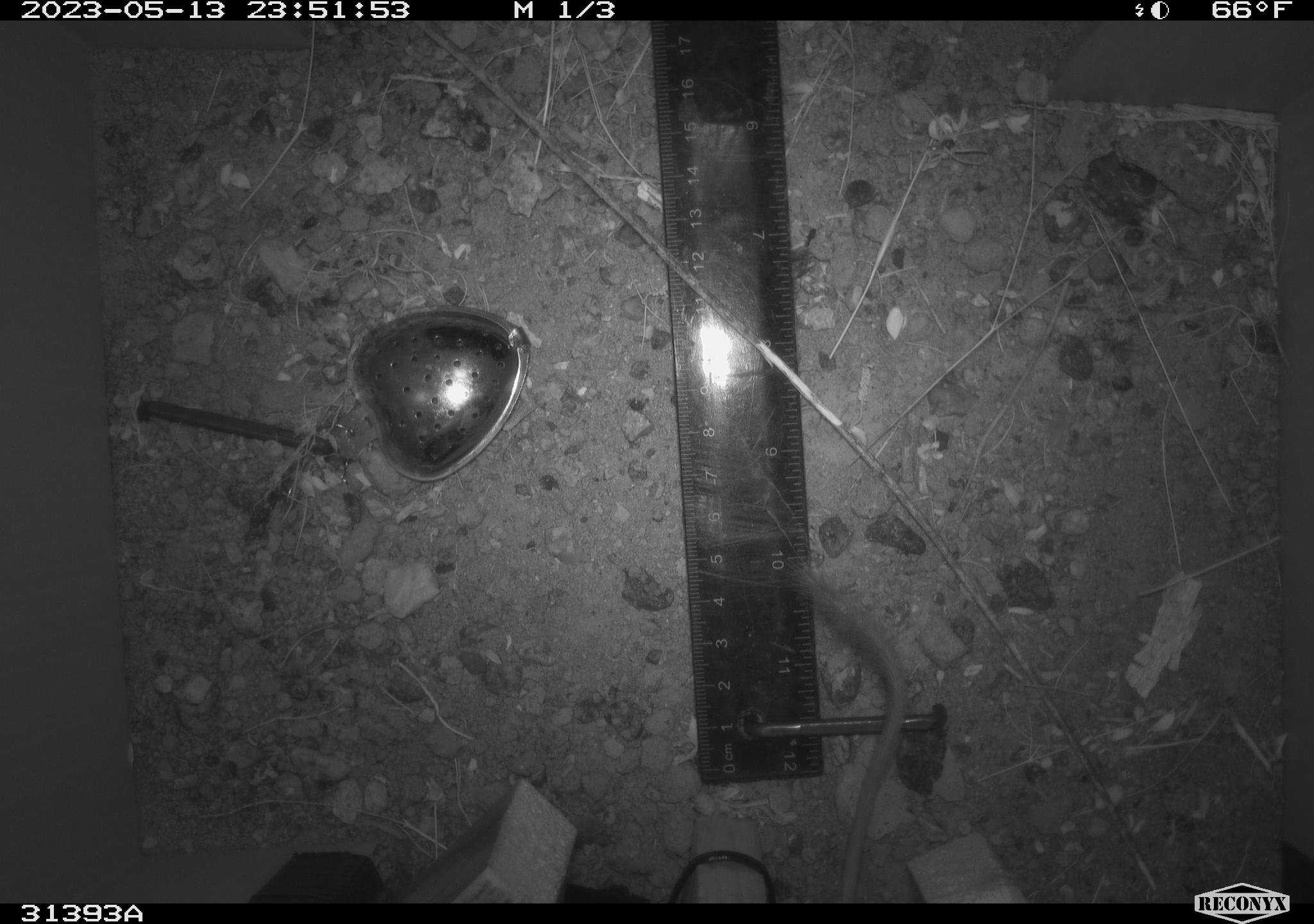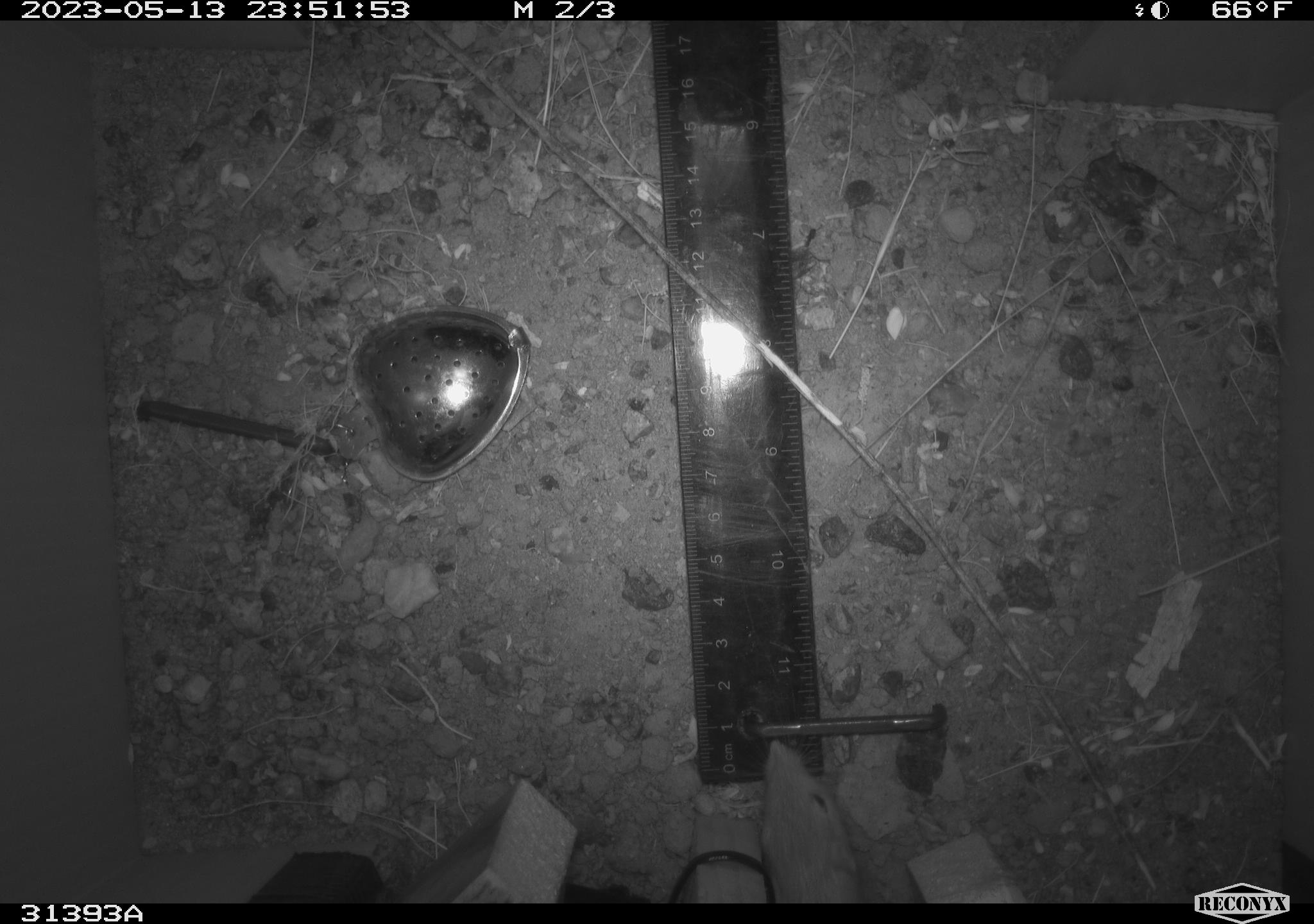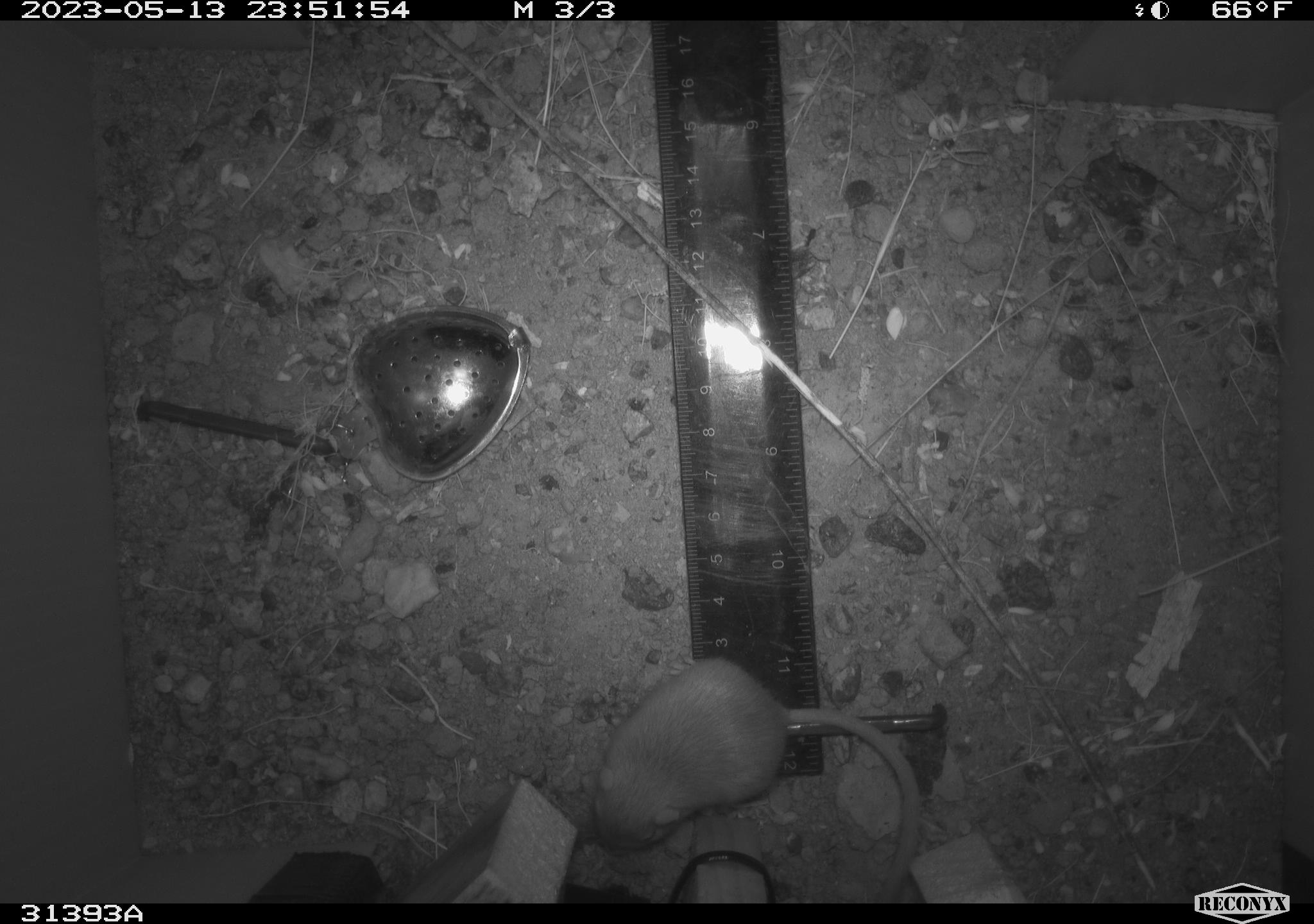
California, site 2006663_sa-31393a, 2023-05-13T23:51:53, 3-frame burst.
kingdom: Animalia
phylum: Chordata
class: Amphibia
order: Anura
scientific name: Anura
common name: frogs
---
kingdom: Animalia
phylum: Chordata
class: Mammalia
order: Rodentia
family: Heteromyidae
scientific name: Heteromyidae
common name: kangaroo rats and pocket mice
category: heteromyidae family